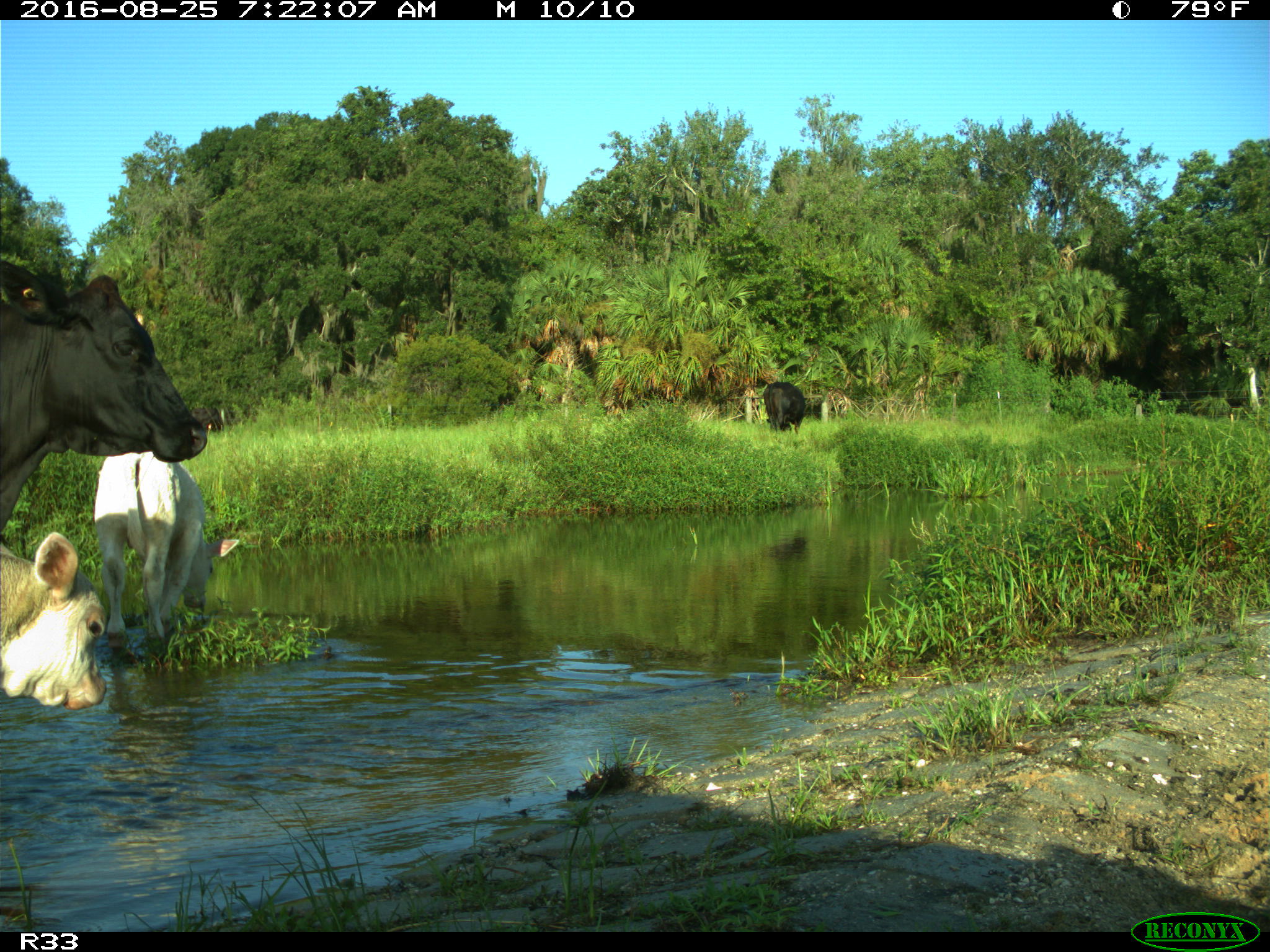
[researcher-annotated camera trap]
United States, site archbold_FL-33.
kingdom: Animalia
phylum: Chordata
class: Mammalia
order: Artiodactyla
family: Bovidae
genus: Bos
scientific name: Bos taurus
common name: domestic cow